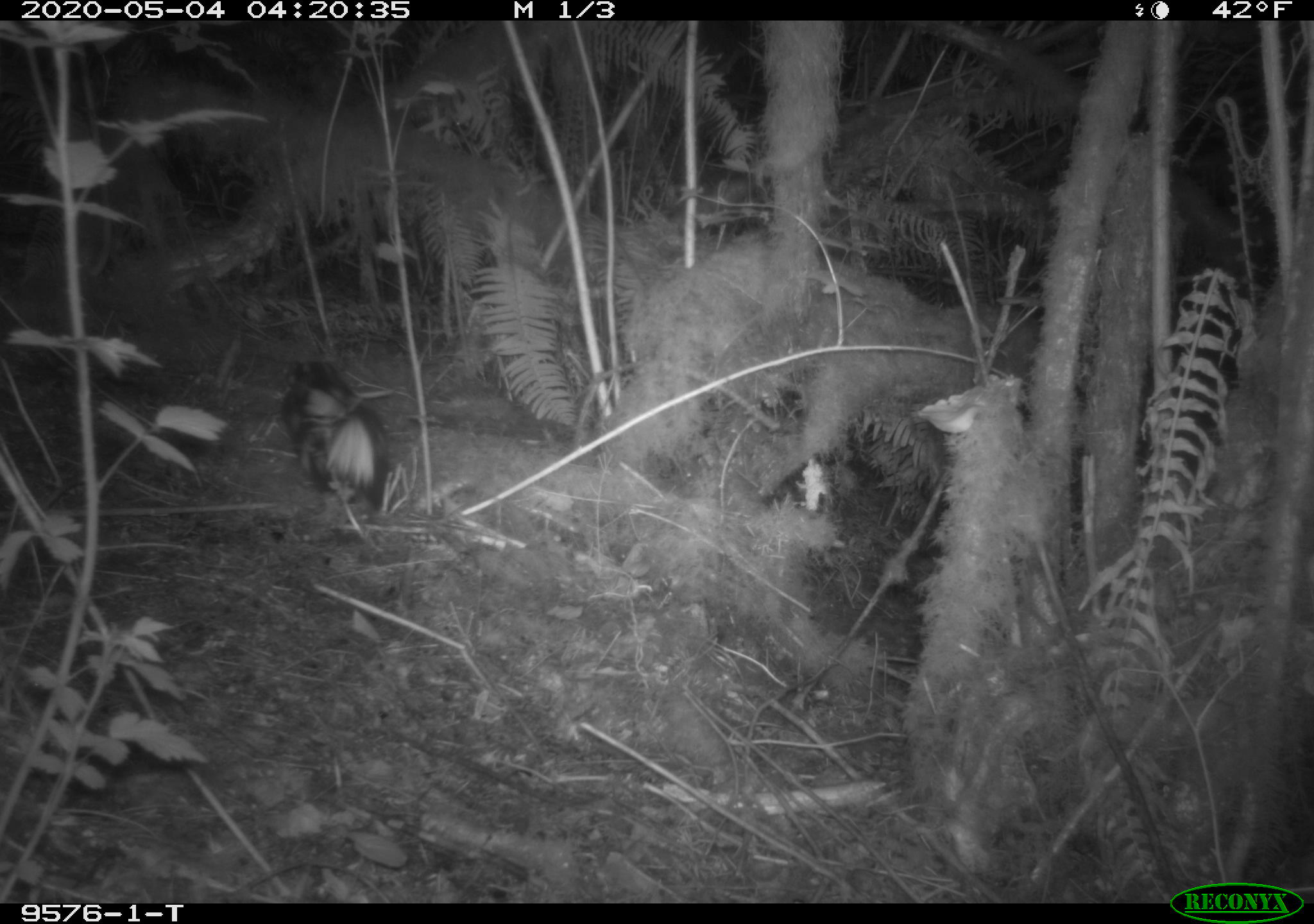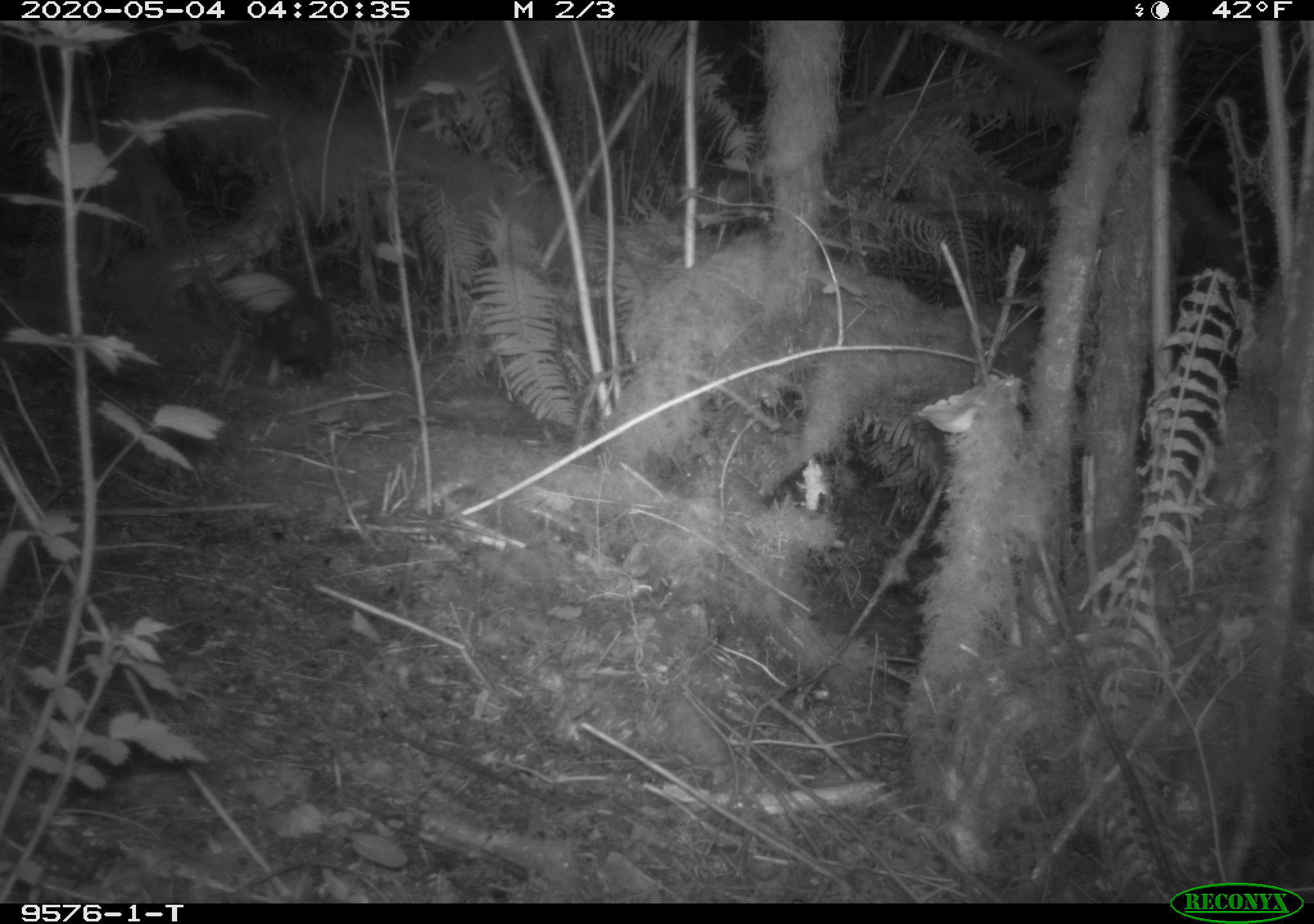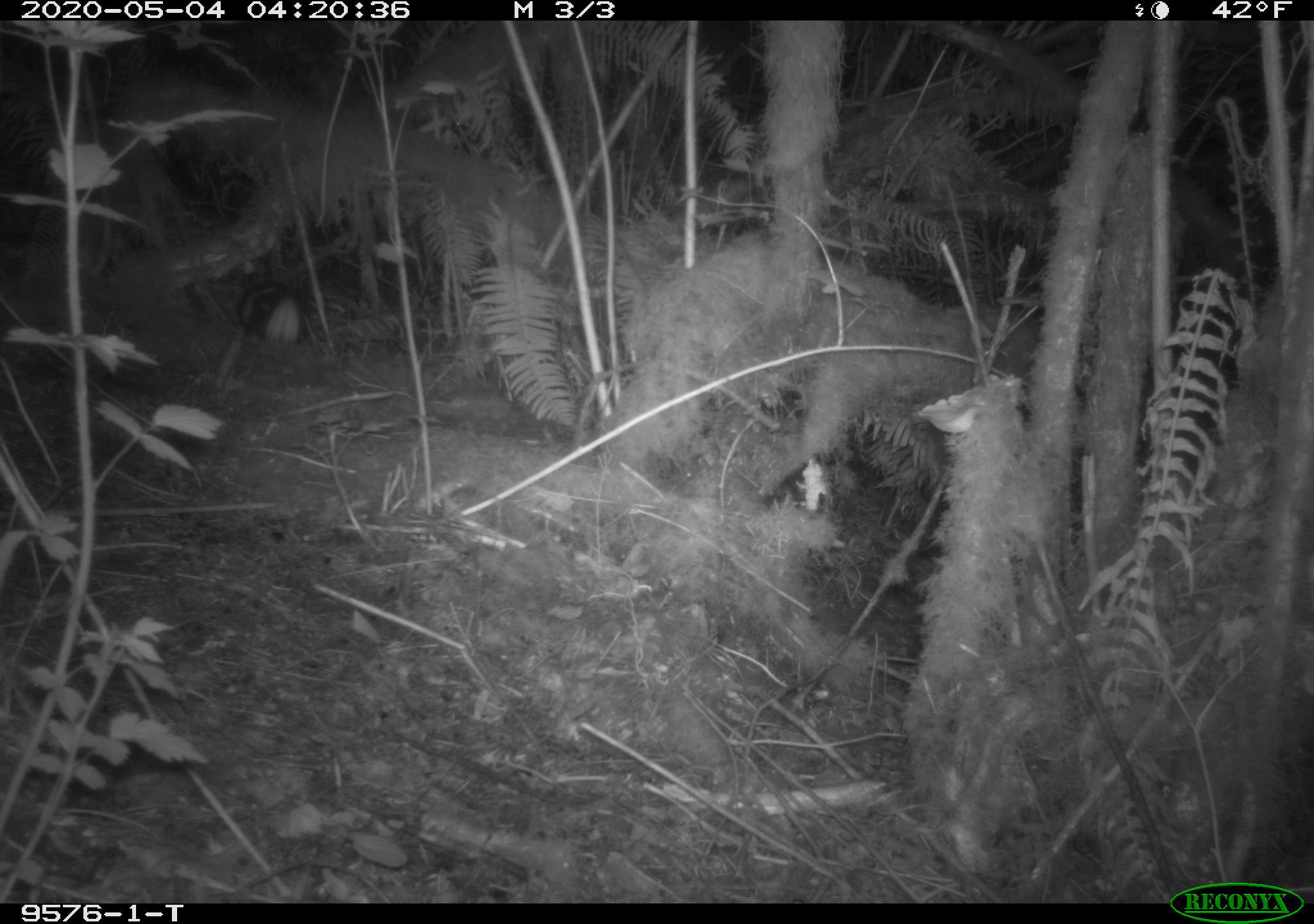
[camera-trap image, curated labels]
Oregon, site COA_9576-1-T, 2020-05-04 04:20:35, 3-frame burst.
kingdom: Animalia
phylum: Chordata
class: Mammalia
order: Carnivora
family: Mephitidae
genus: Spilogale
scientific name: Spilogale gracilis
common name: western spotted skunk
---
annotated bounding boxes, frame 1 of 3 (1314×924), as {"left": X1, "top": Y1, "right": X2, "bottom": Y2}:
western spotted skunk: {"left": 273, "top": 349, "right": 396, "bottom": 521}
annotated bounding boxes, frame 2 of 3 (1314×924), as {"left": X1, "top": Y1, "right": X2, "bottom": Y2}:
western spotted skunk: {"left": 220, "top": 268, "right": 340, "bottom": 385}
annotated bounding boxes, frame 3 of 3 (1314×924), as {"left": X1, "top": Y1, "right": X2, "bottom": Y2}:
western spotted skunk: {"left": 234, "top": 278, "right": 311, "bottom": 348}